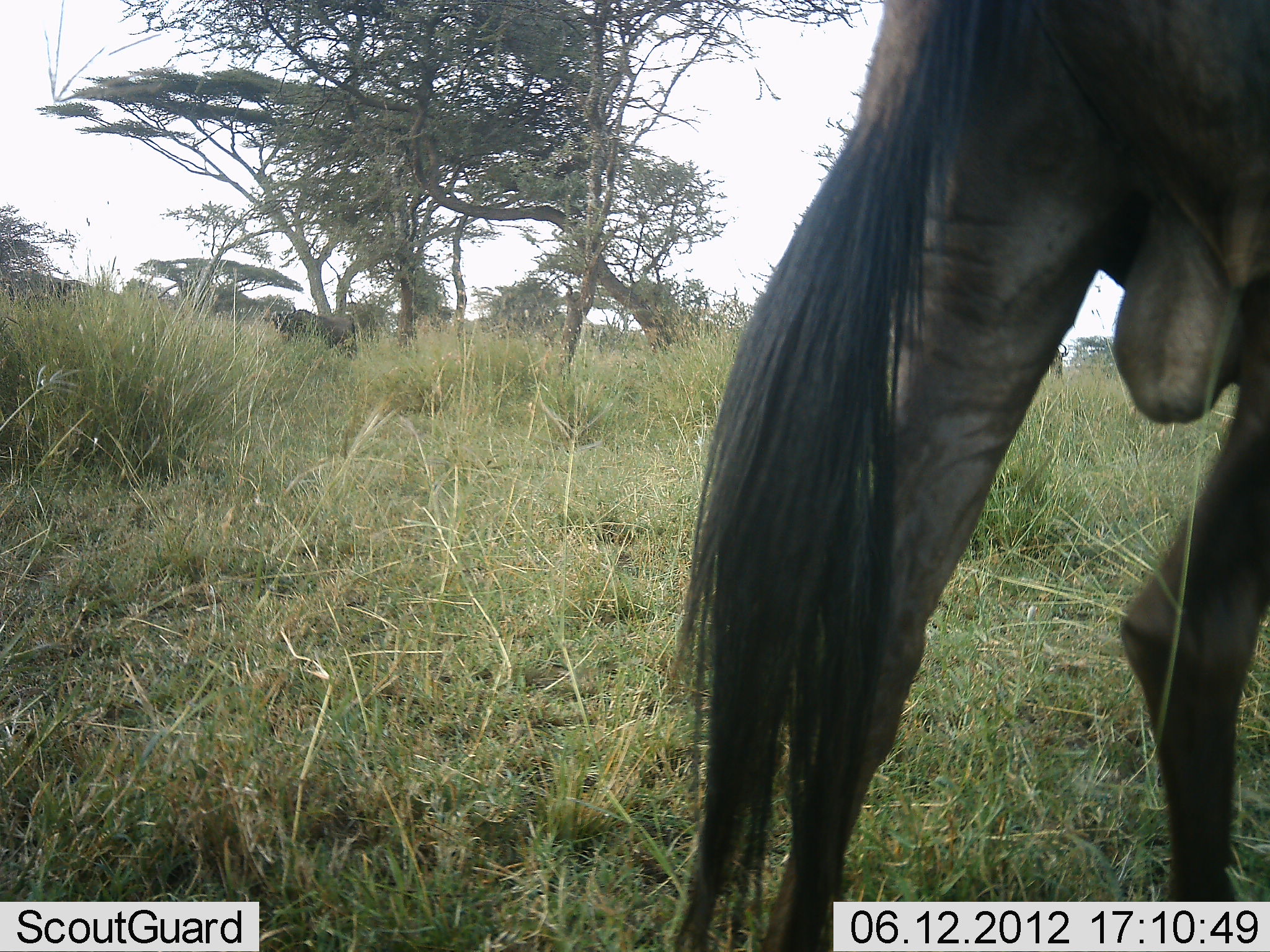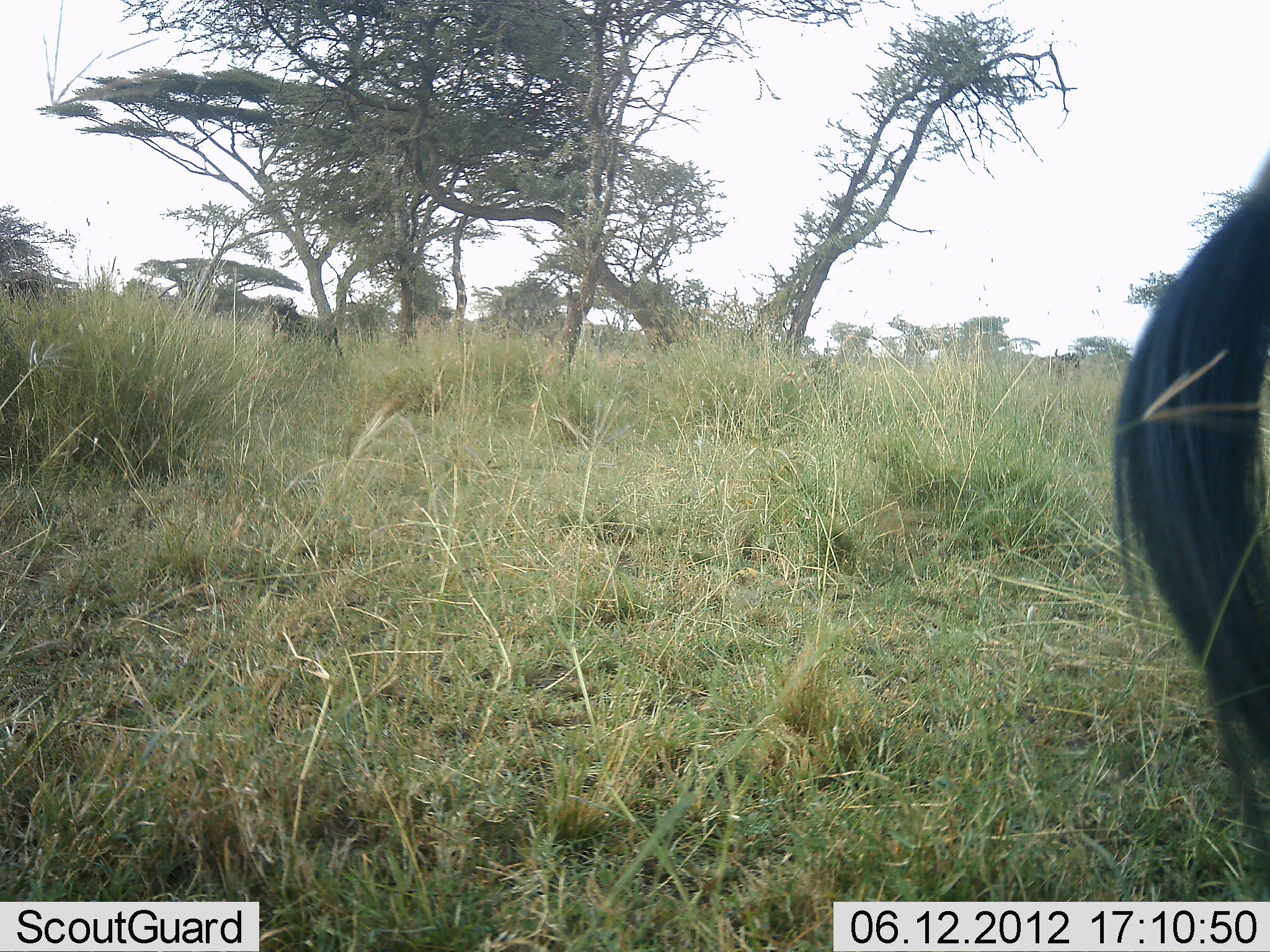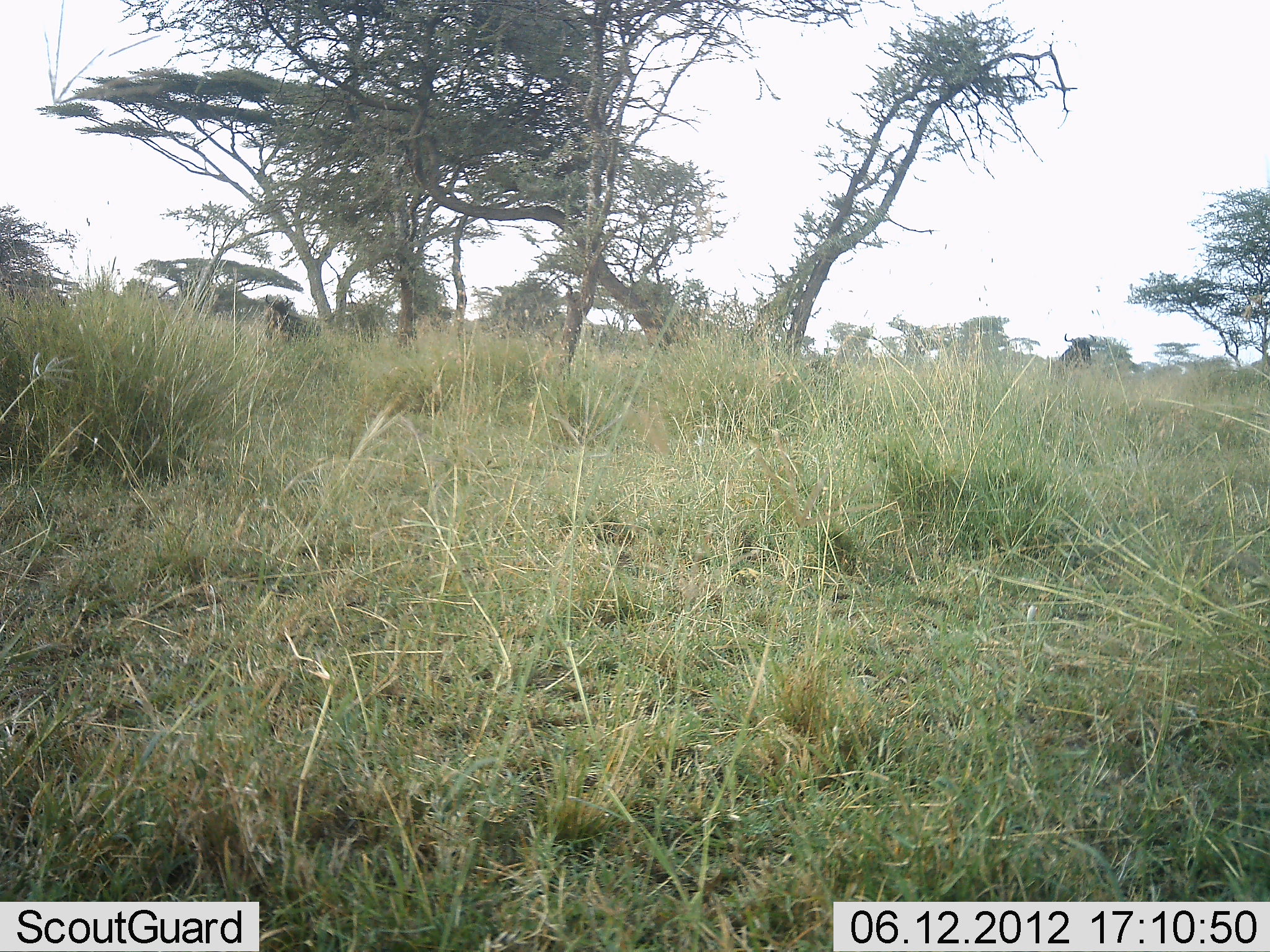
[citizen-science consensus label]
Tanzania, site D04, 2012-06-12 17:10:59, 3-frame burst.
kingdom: Animalia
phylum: Chordata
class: Mammalia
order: Artiodactyla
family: Bovidae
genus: Connochaetes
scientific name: Connochaetes taurinus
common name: blue wildebeest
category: wildebeest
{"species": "wildebeest (blue wildebeest) (Connochaetes taurinus)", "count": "1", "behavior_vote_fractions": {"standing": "30%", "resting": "0%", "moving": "80%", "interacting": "0%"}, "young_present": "0%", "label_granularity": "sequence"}